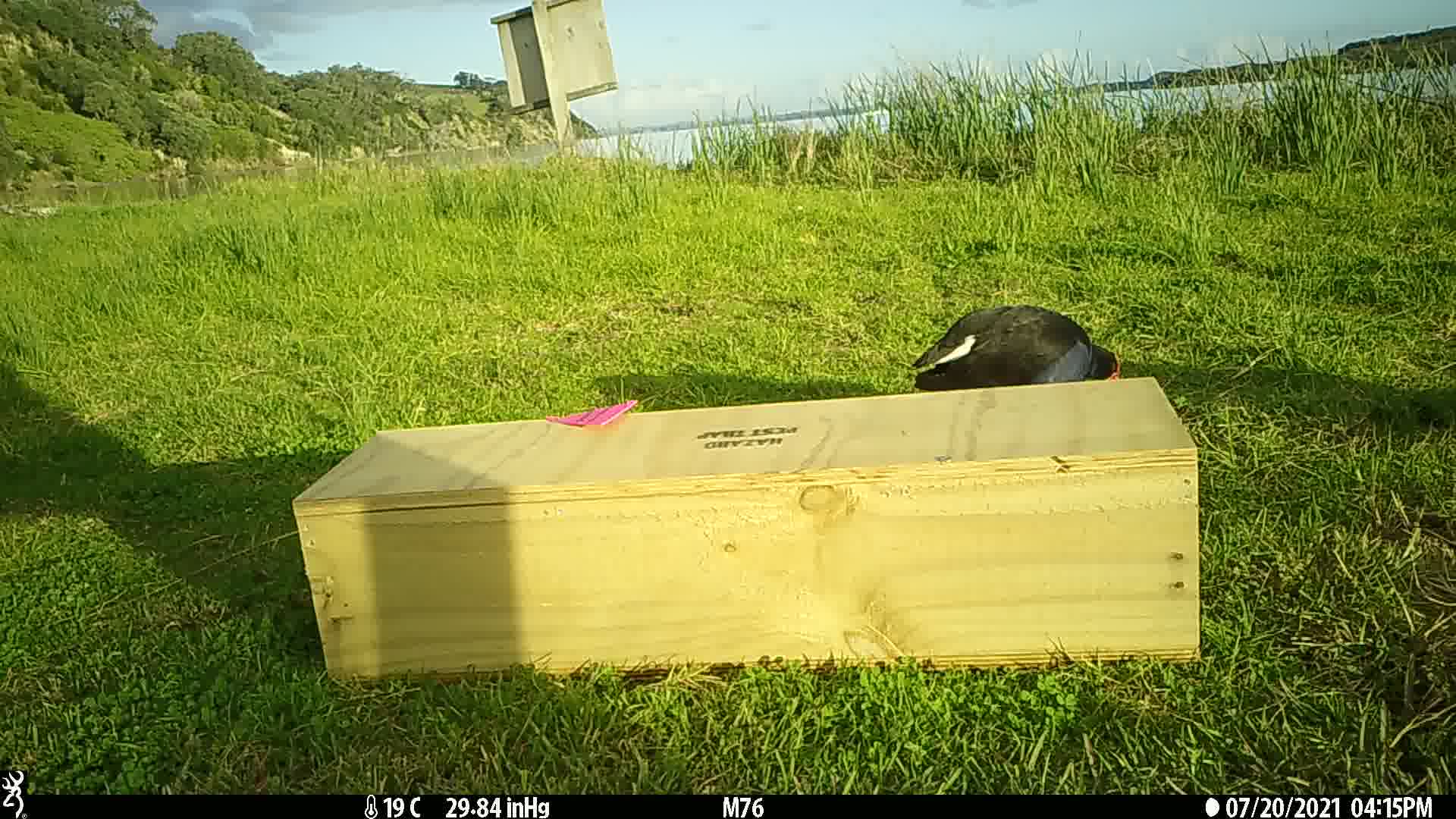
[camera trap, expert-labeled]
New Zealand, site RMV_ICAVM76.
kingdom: Animalia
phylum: Chordata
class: Aves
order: Gruiformes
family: Rallidae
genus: Porphyrio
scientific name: Porphyrio melanotus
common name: australasian swamphen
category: pukeko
Pukeko (australasian swamphen) (Porphyrio melanotus).